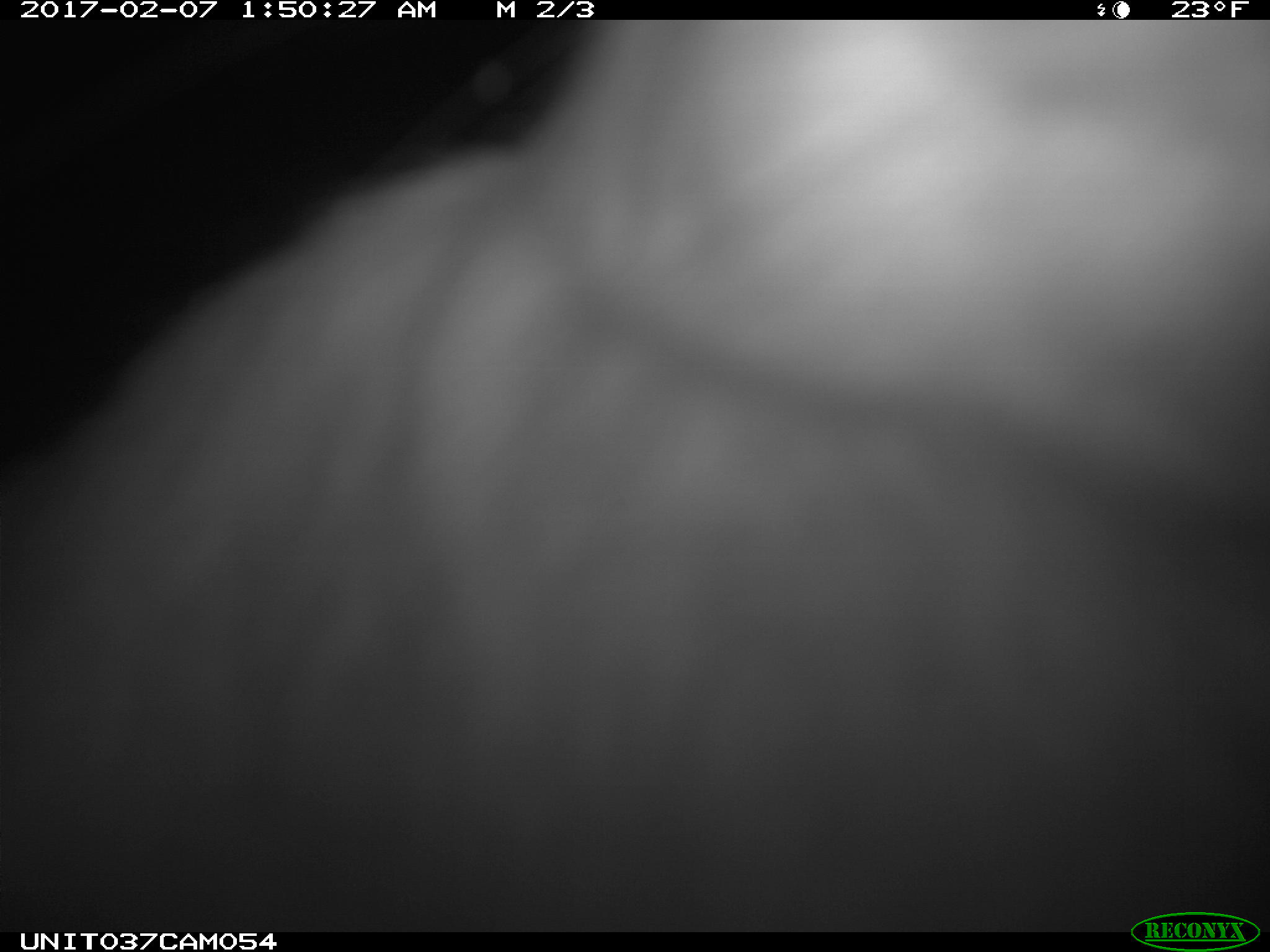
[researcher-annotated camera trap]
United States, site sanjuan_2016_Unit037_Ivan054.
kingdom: Animalia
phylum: Chordata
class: Mammalia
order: Lagomorpha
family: Leporidae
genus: Lepus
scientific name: Lepus americanus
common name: snowshoe hare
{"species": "Lepus americanus (snowshoe hare)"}